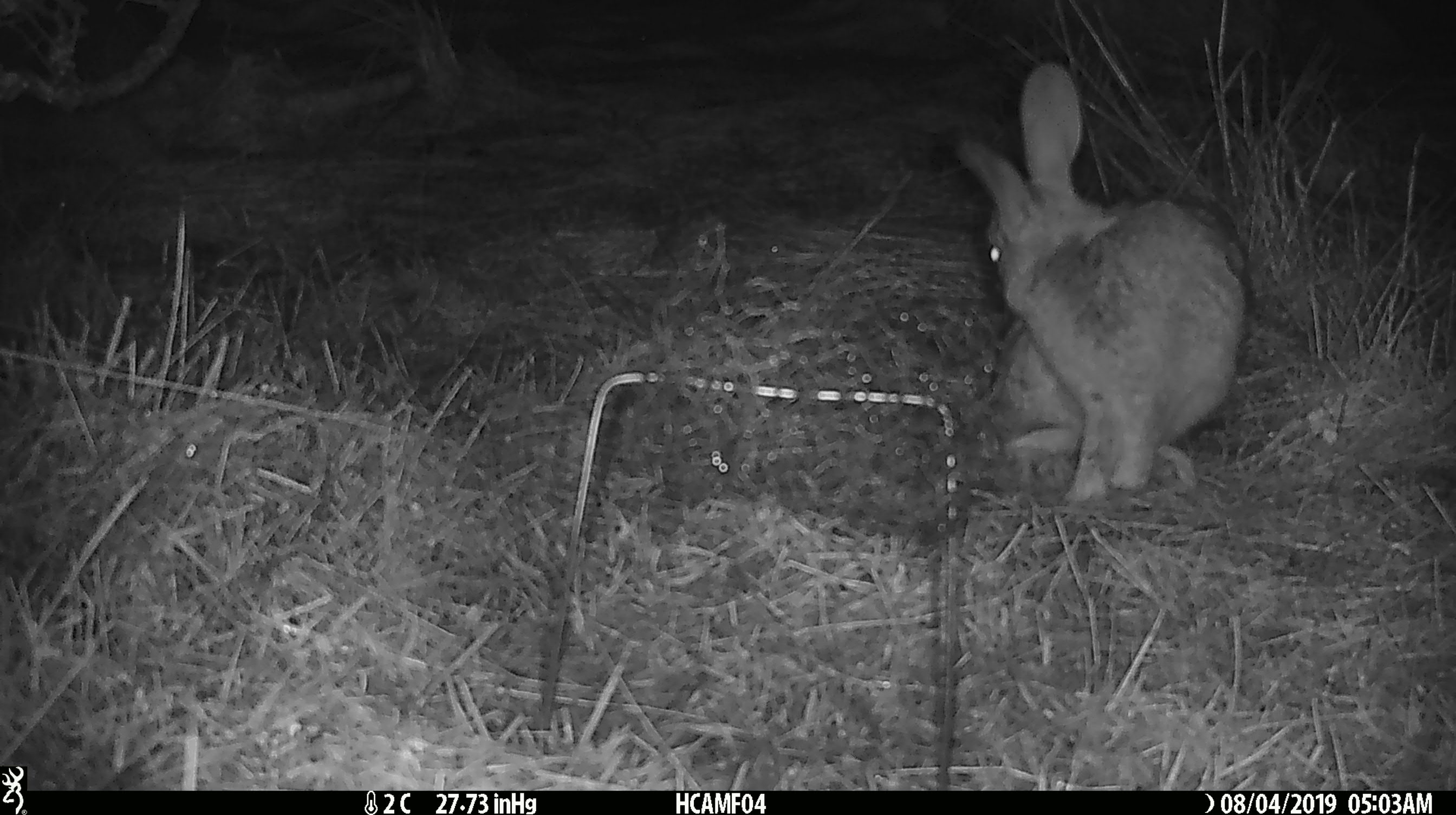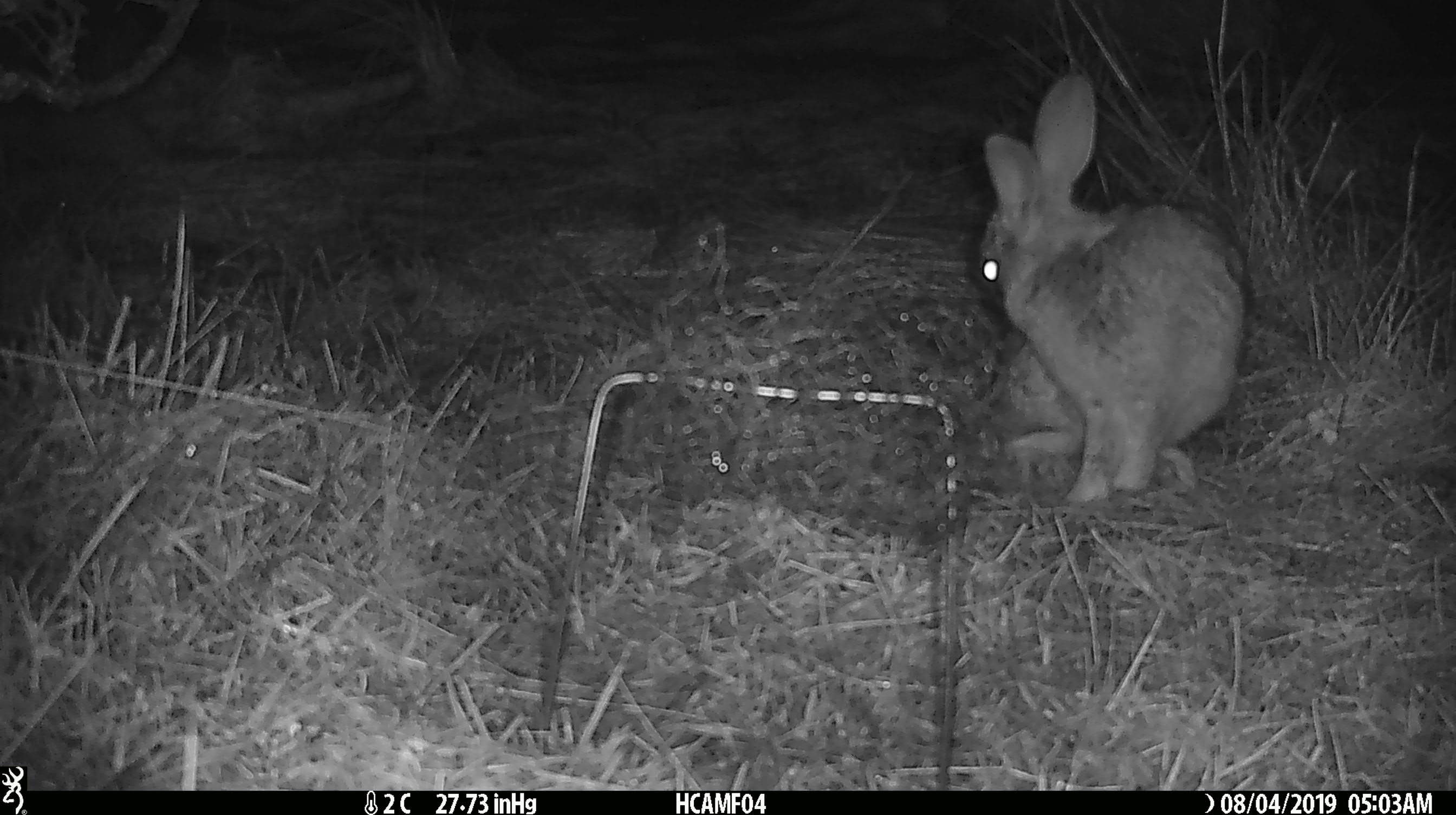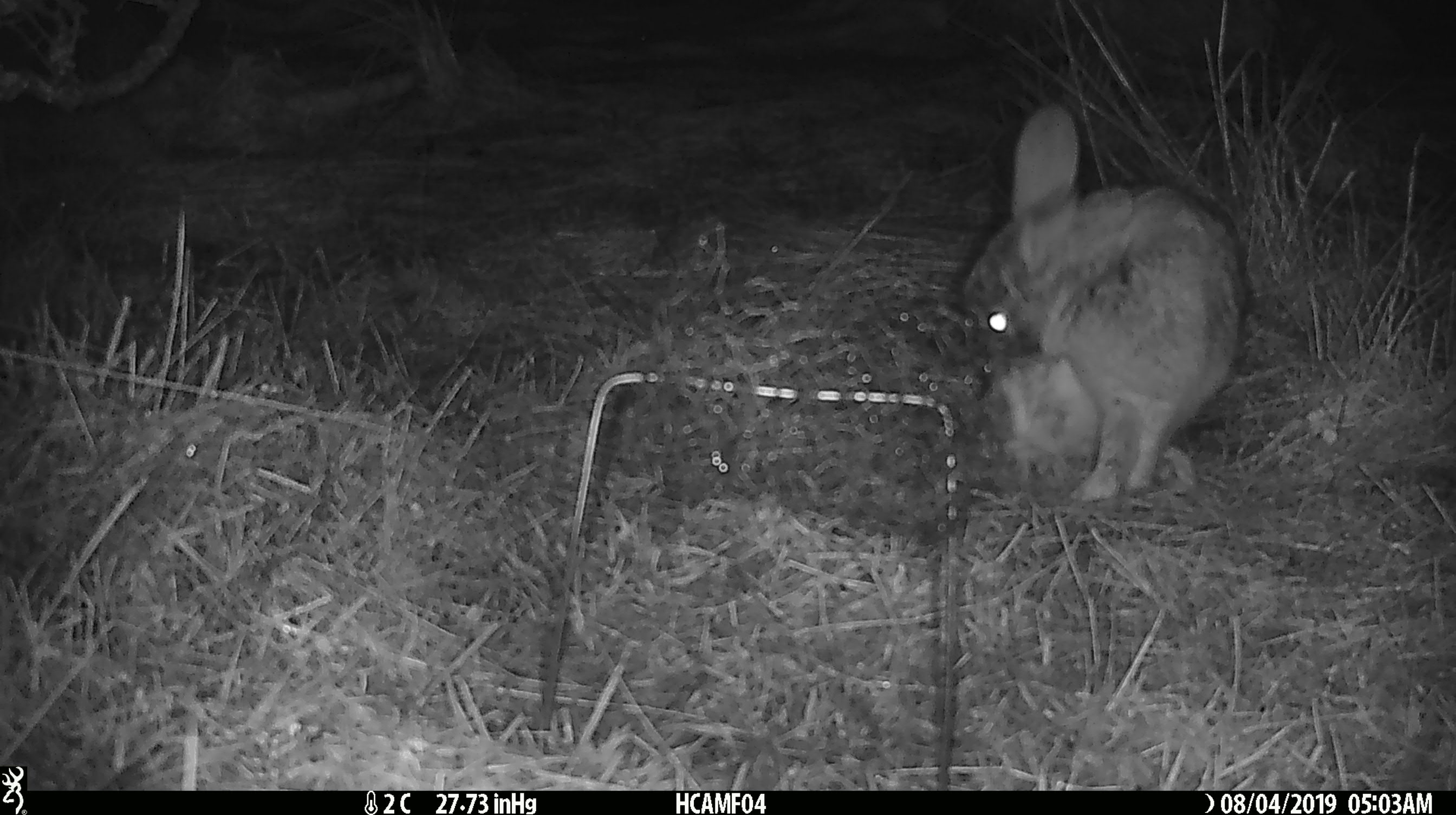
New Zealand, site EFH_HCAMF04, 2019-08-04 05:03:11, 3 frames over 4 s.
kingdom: Animalia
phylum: Chordata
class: Mammalia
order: Lagomorpha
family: Leporidae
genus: Lepus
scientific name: Lepus europaeus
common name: brown hare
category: hare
Hare (brown hare) (Lepus europaeus).